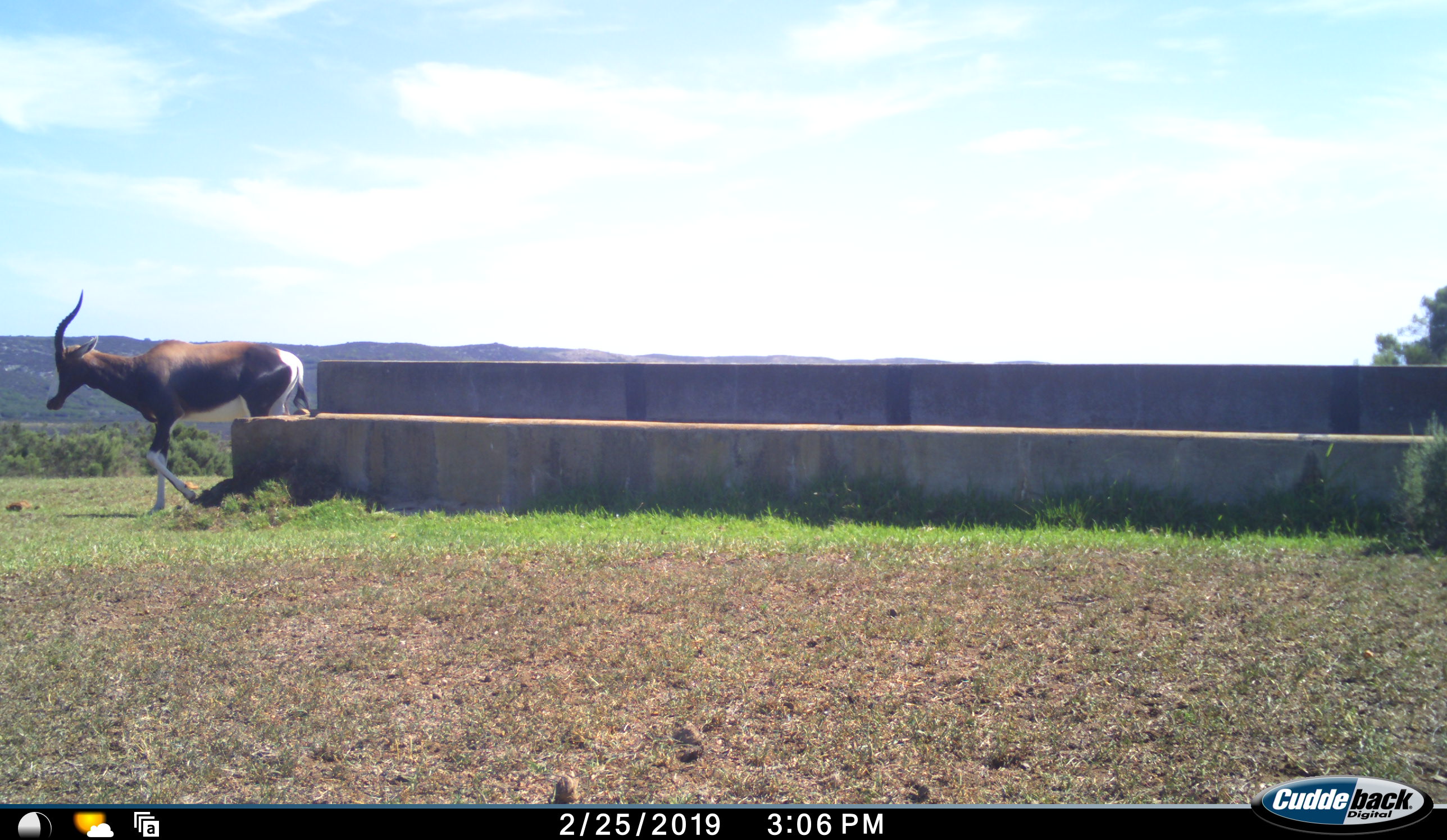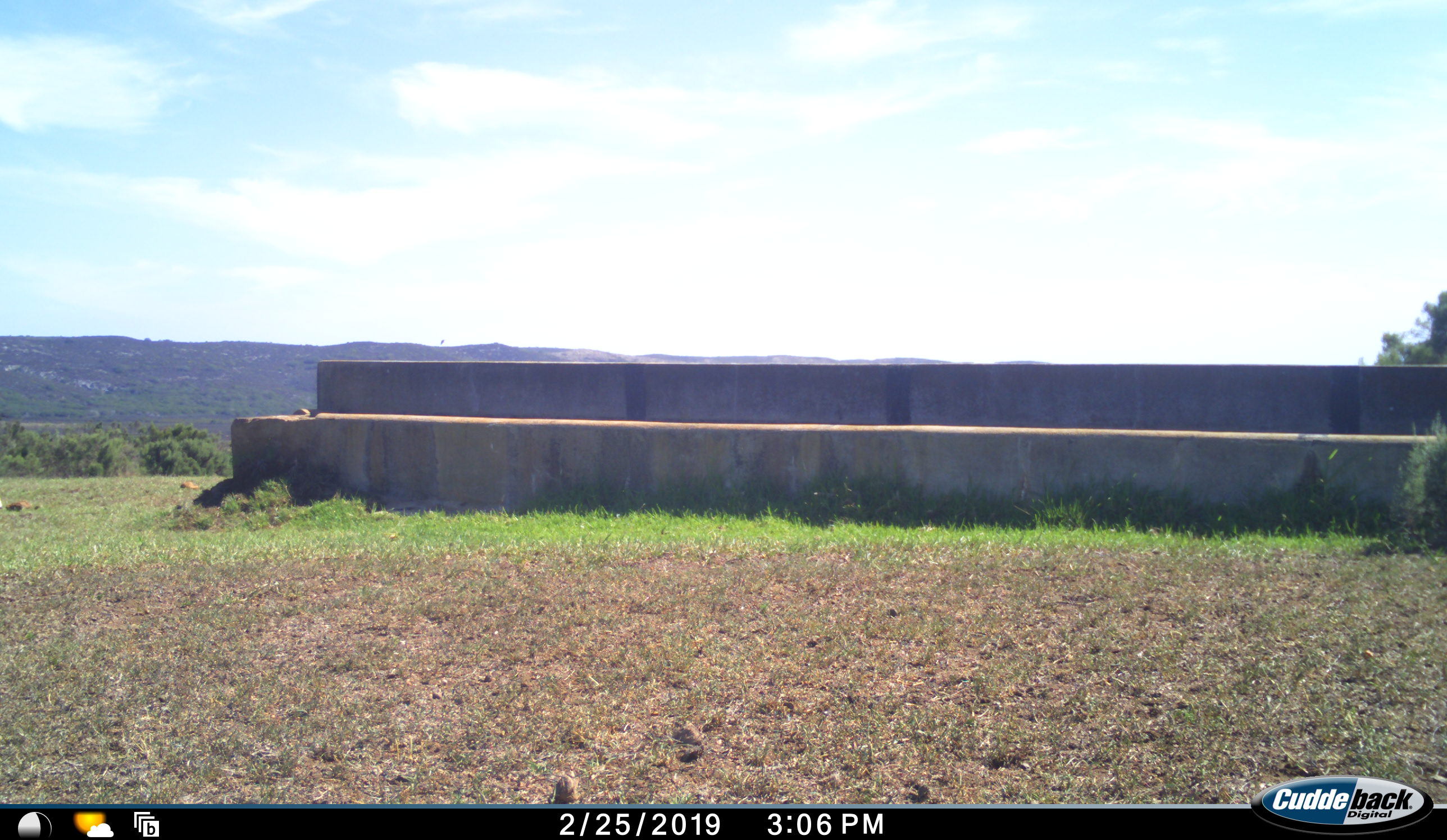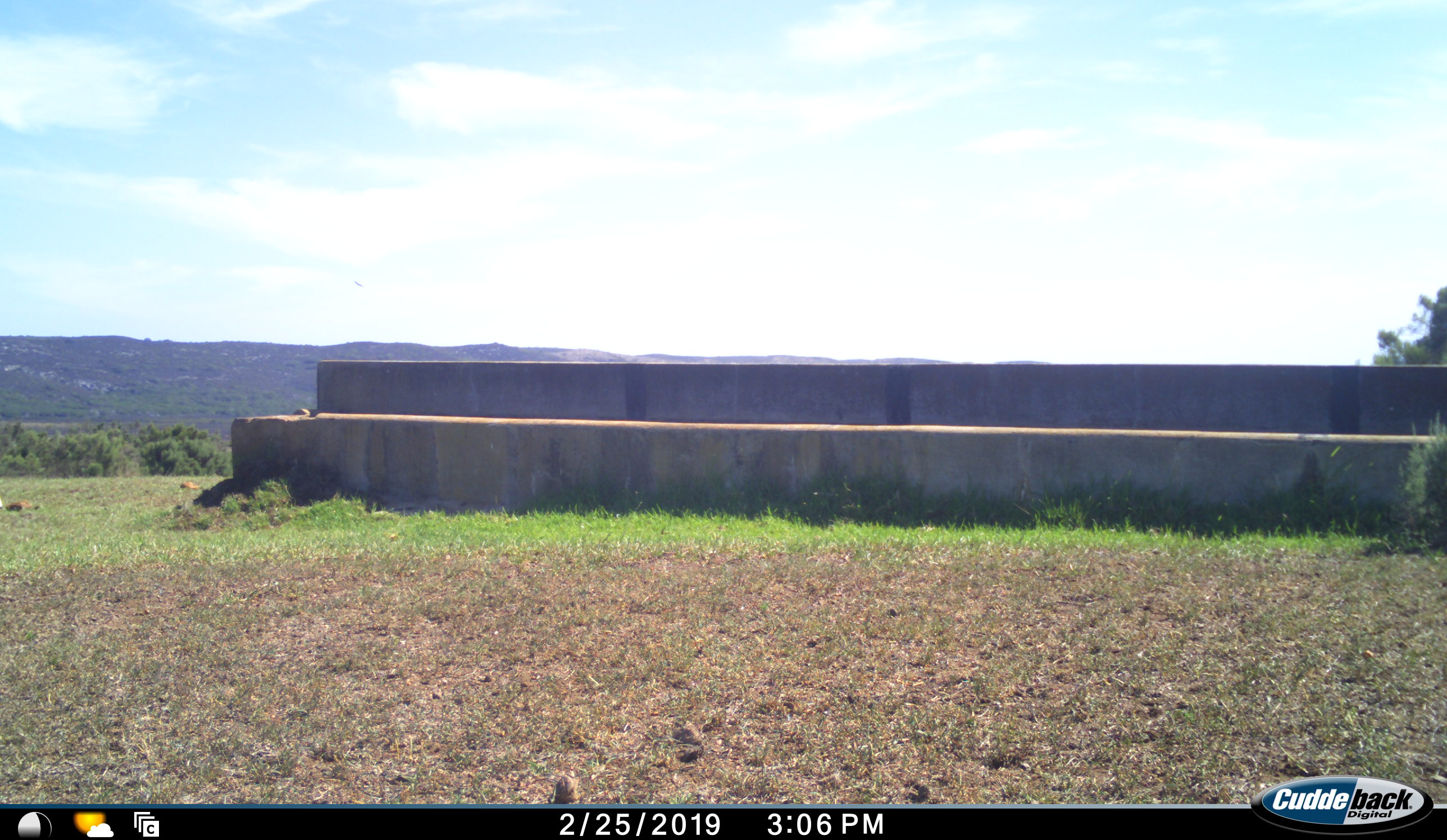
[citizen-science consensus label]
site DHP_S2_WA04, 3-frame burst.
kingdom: Animalia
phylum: Chordata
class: Mammalia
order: Artiodactyla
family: Bovidae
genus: Damaliscus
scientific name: Damaliscus pygargus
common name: bontebok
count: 1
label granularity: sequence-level